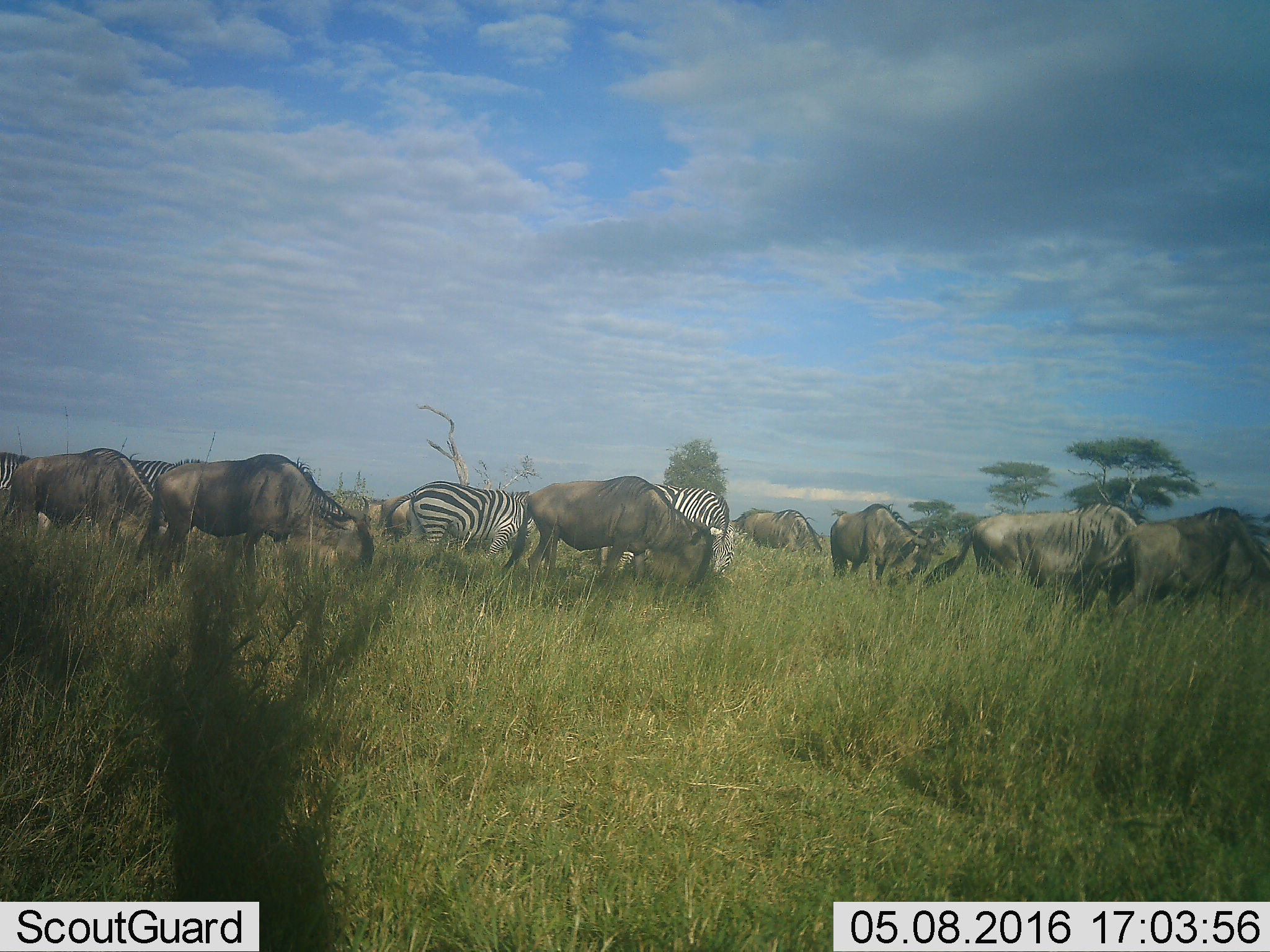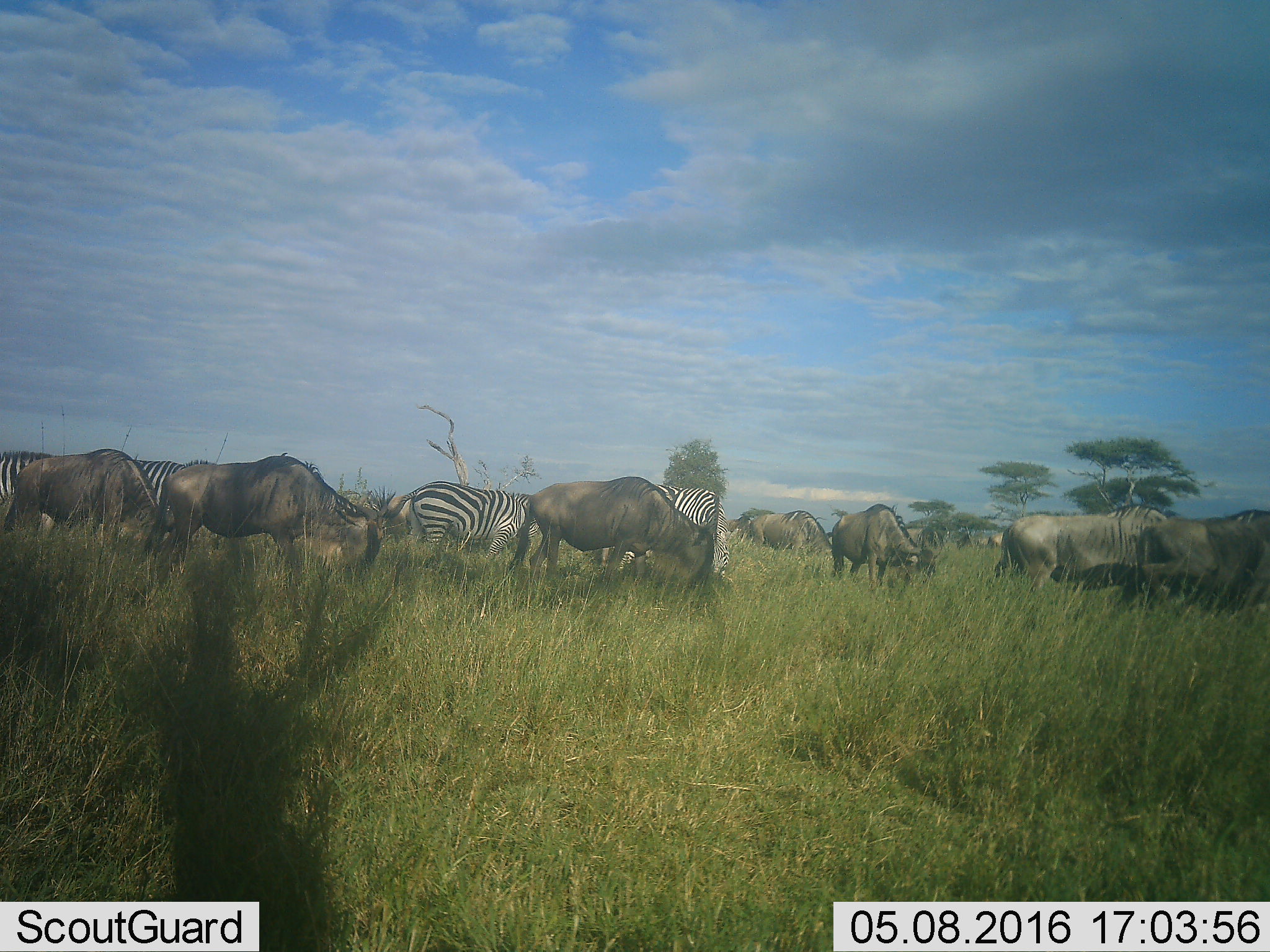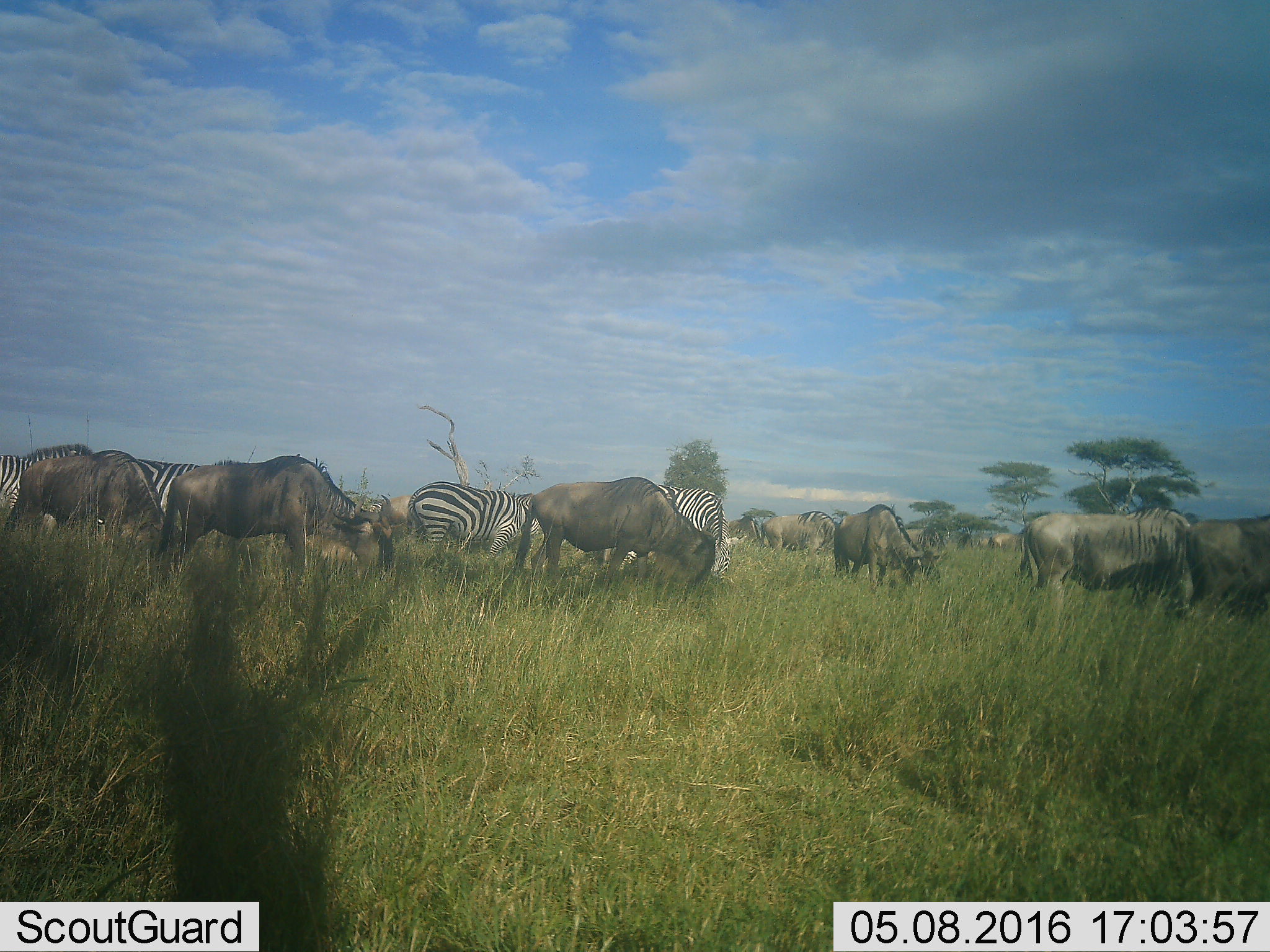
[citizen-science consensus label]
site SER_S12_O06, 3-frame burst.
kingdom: Animalia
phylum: Chordata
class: Mammalia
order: Artiodactyla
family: Bovidae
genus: Connochaetes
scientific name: Connochaetes taurinus taurinus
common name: blue wildebeest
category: wildebeestblue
Wildebeestblue (blue wildebeest) (Connochaetes taurinus taurinus), count 10. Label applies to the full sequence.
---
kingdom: Animalia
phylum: Chordata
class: Mammalia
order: Perissodactyla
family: Equidae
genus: Equus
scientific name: Equus quagga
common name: plains zebra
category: zebraplains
Zebraplains (plains zebra) (Equus quagga), count 5. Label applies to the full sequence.